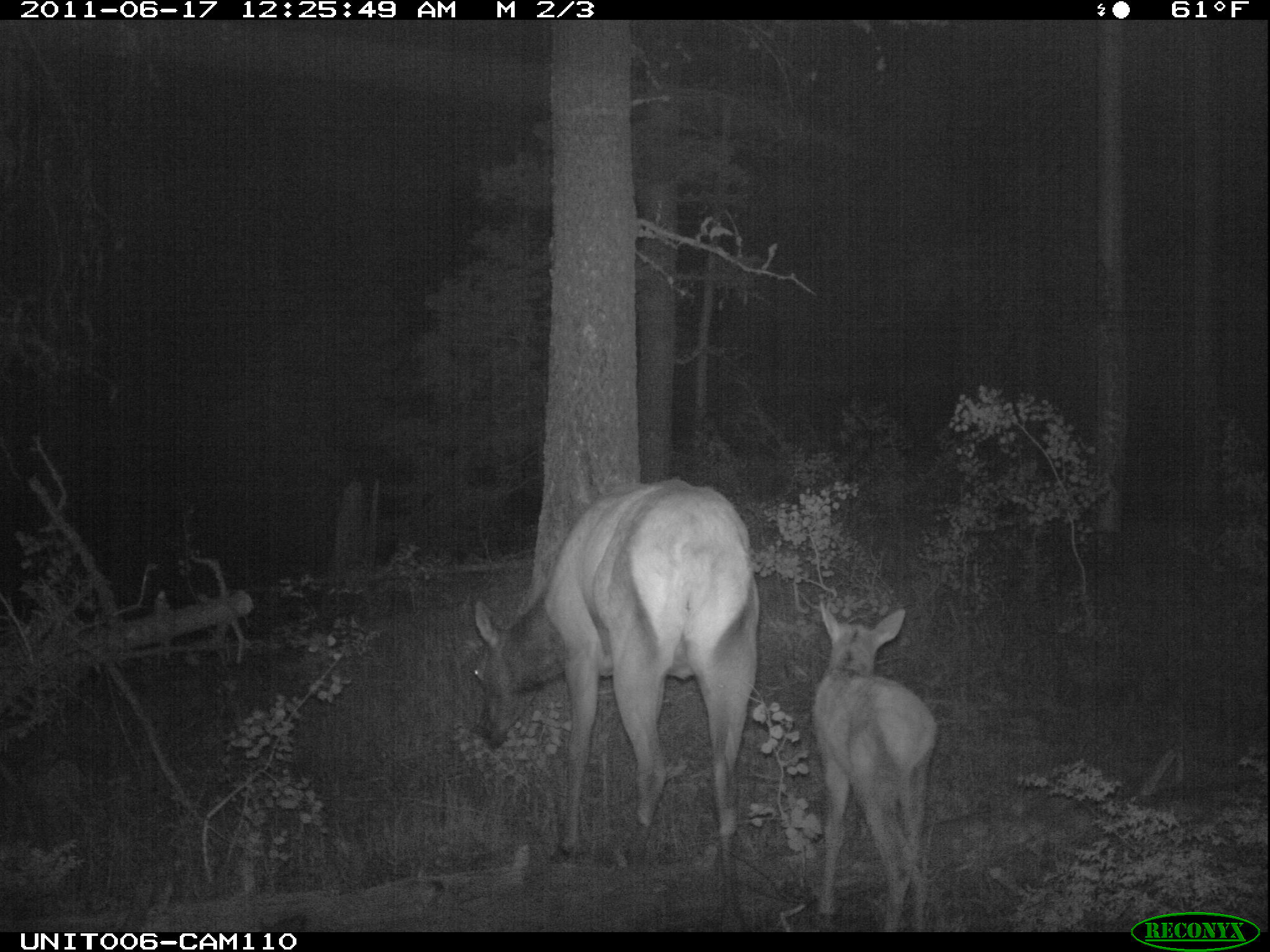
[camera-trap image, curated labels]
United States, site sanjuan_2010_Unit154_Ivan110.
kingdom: Animalia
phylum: Chordata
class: Mammalia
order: Artiodactyla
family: Cervidae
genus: Cervus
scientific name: Cervus elaphus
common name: red deer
Cervus elaphus (red deer).